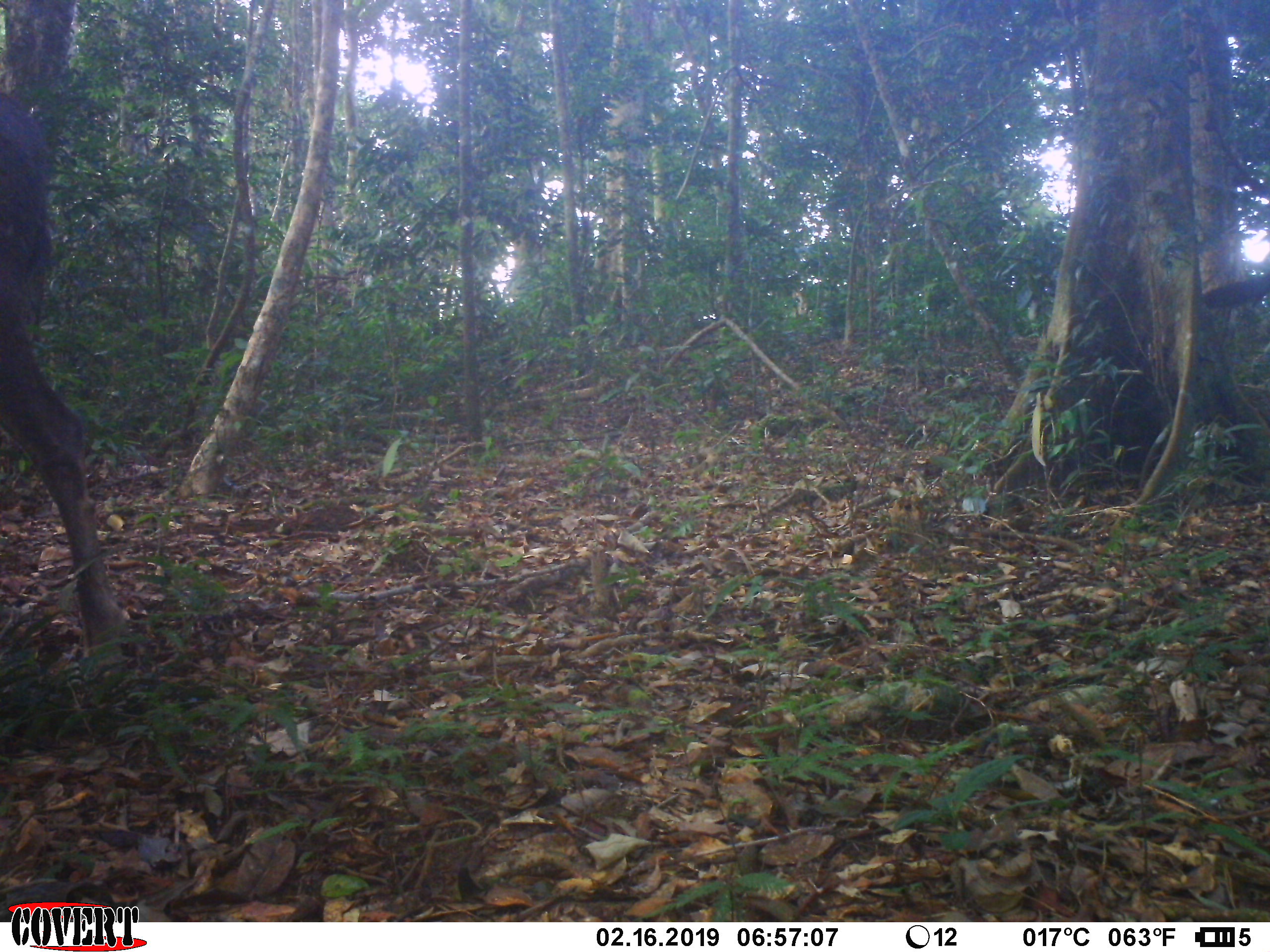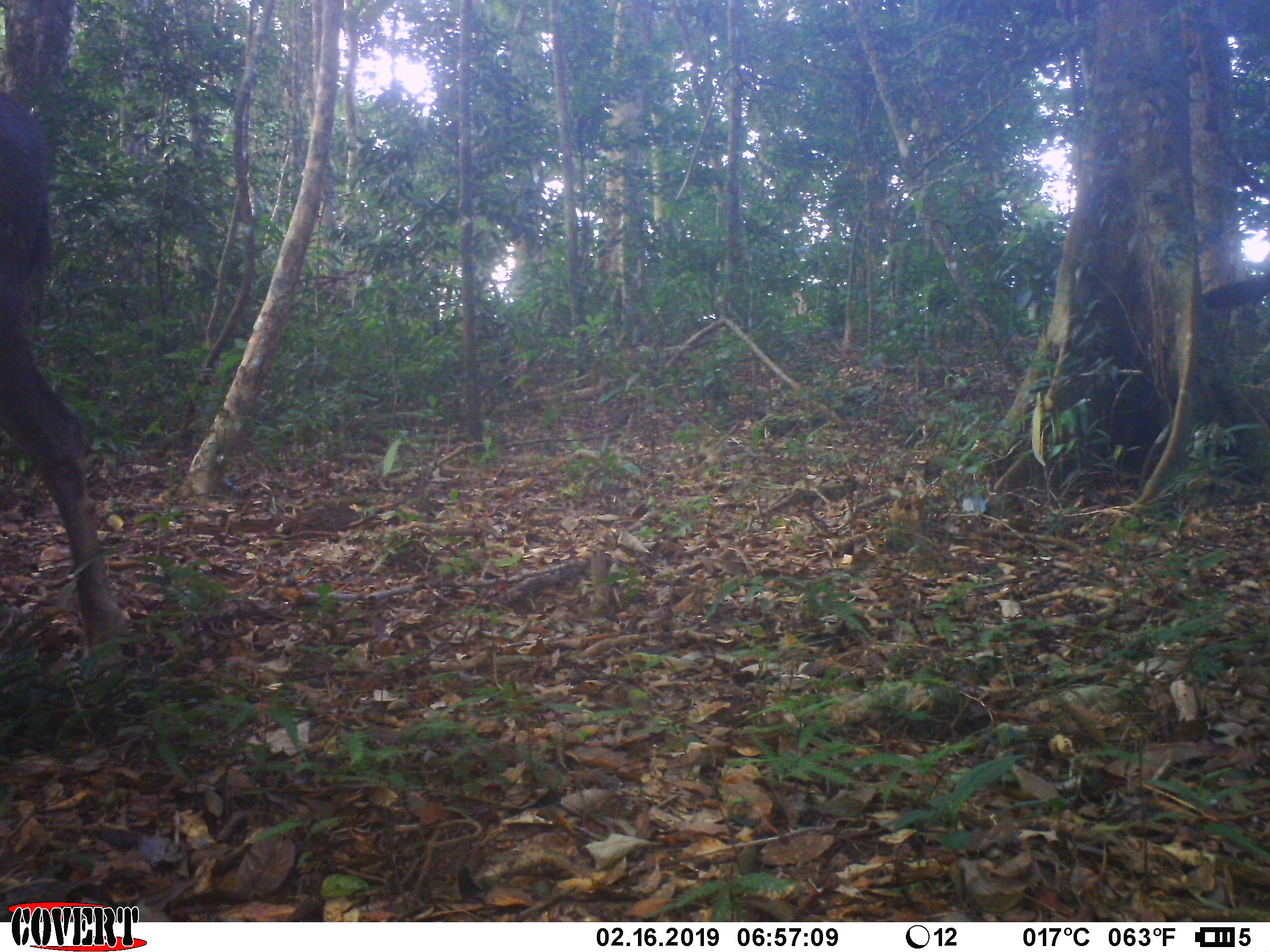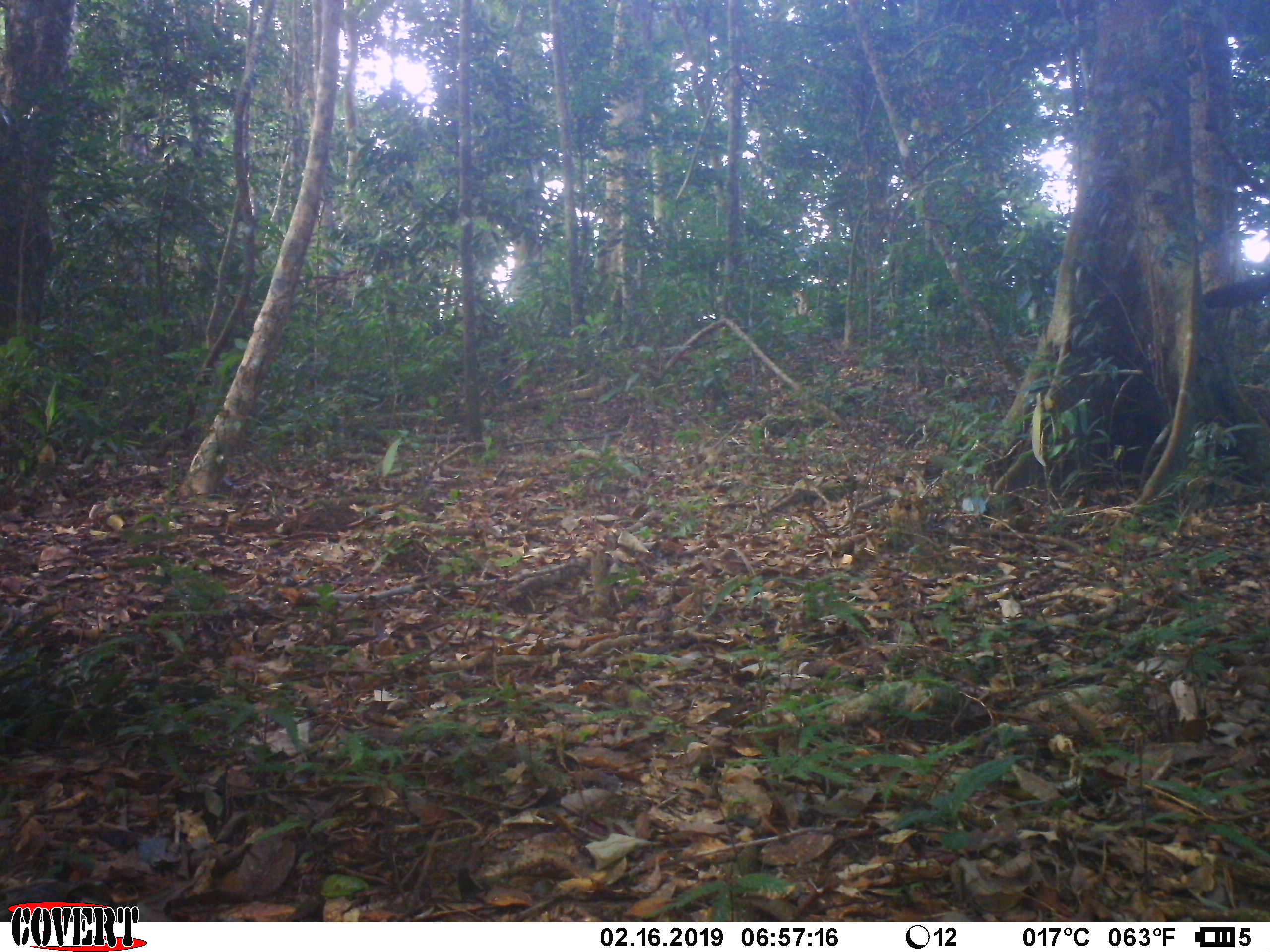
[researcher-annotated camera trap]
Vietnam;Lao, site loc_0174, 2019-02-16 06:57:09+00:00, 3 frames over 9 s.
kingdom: Animalia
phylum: Chordata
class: Mammalia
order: Artiodactyla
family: Cervidae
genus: Rusa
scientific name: Rusa unicolor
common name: sambar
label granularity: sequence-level